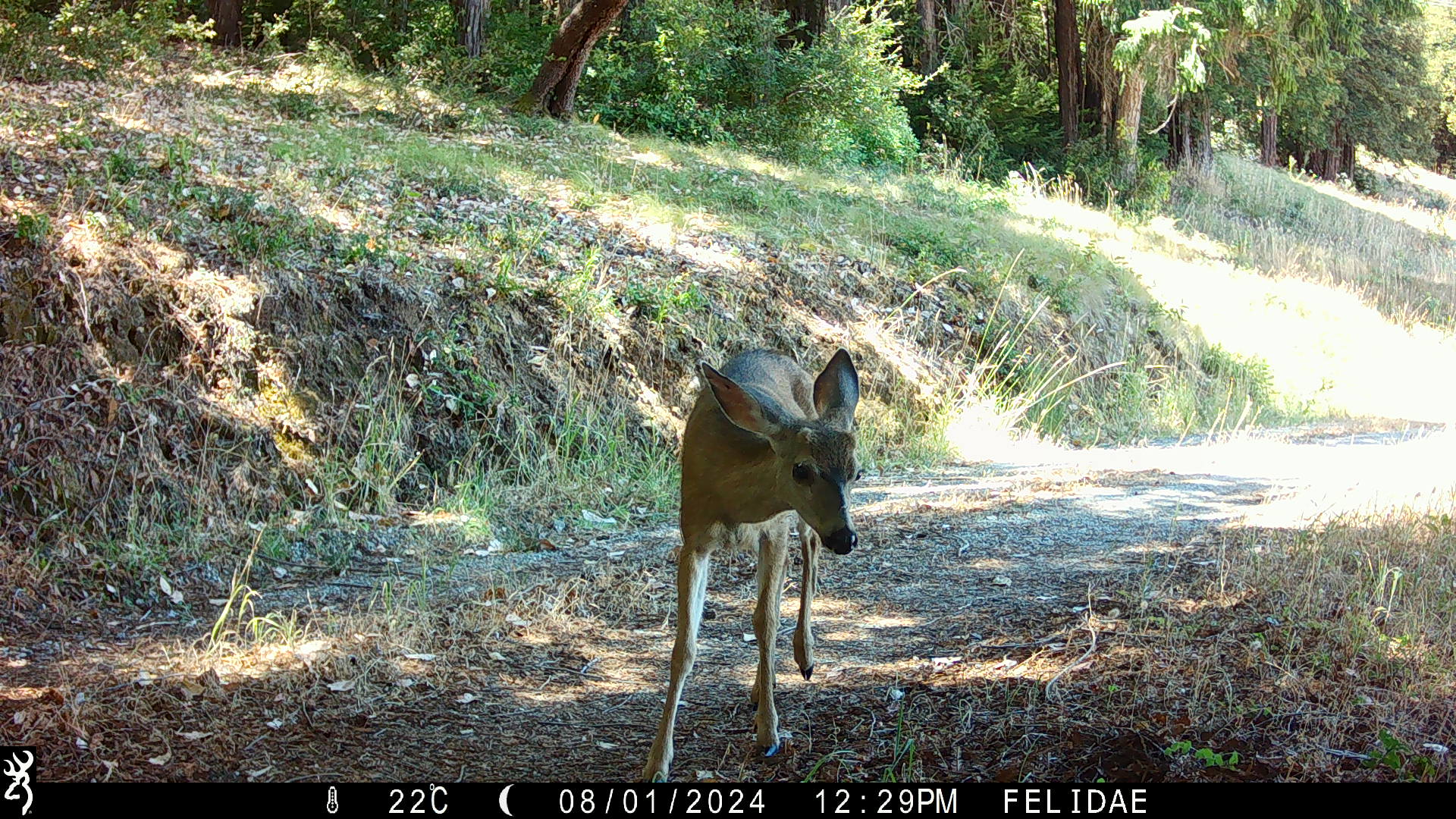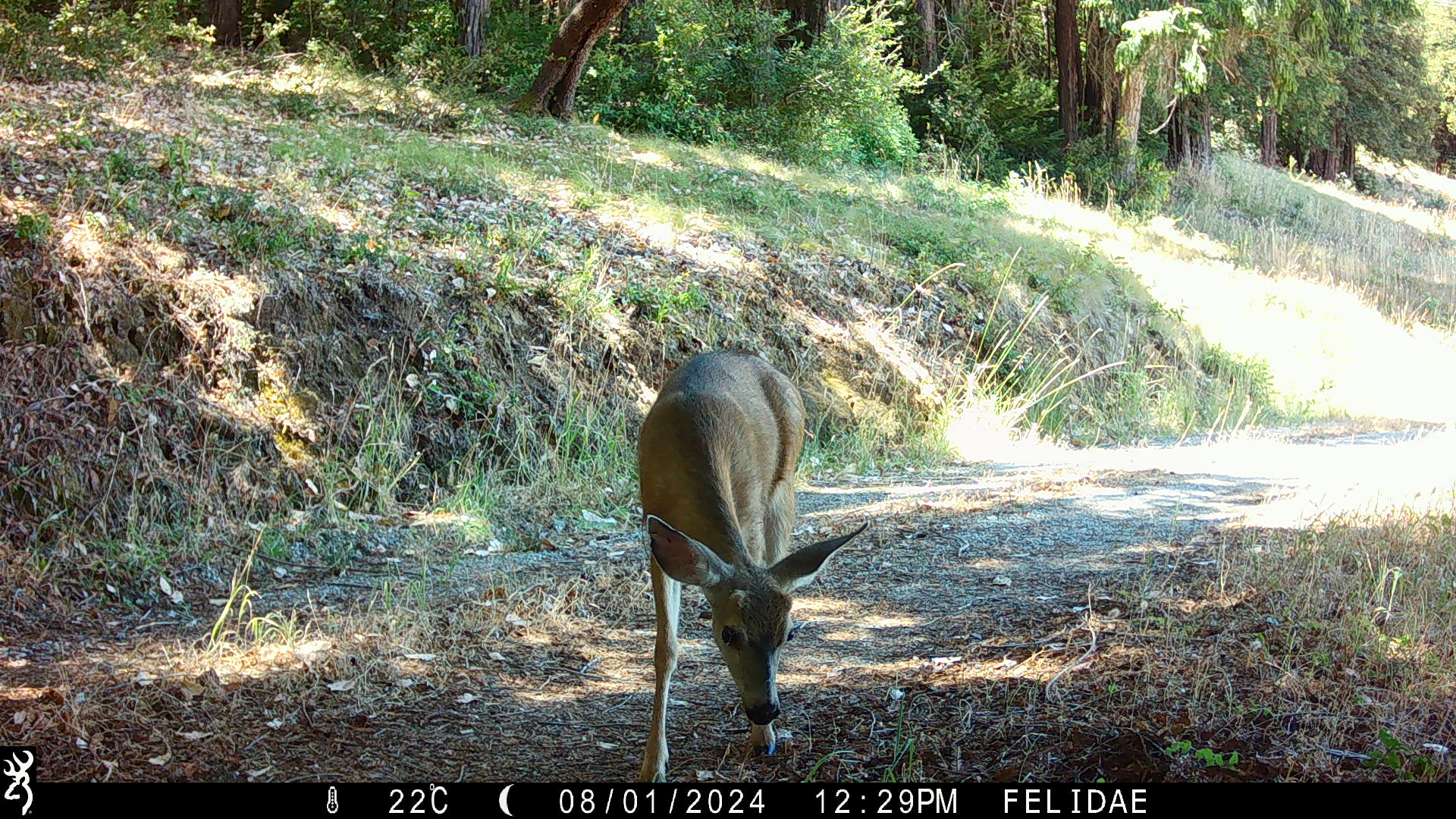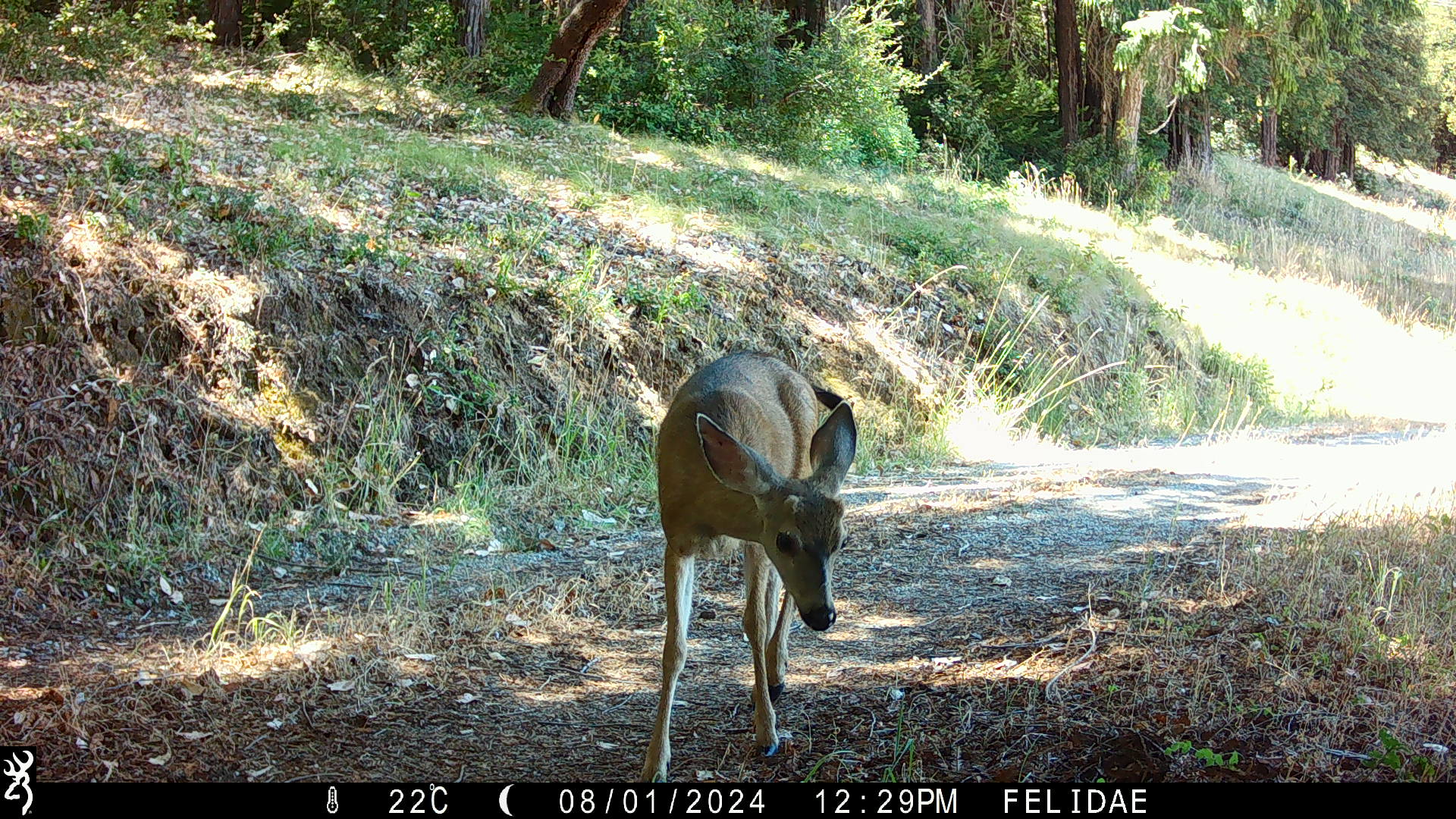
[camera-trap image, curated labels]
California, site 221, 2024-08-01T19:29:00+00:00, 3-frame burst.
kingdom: Animalia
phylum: Chordata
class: Mammalia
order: Artiodactyla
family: Cervidae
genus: Odocoileus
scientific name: Odocoileus hemionus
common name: mule deer